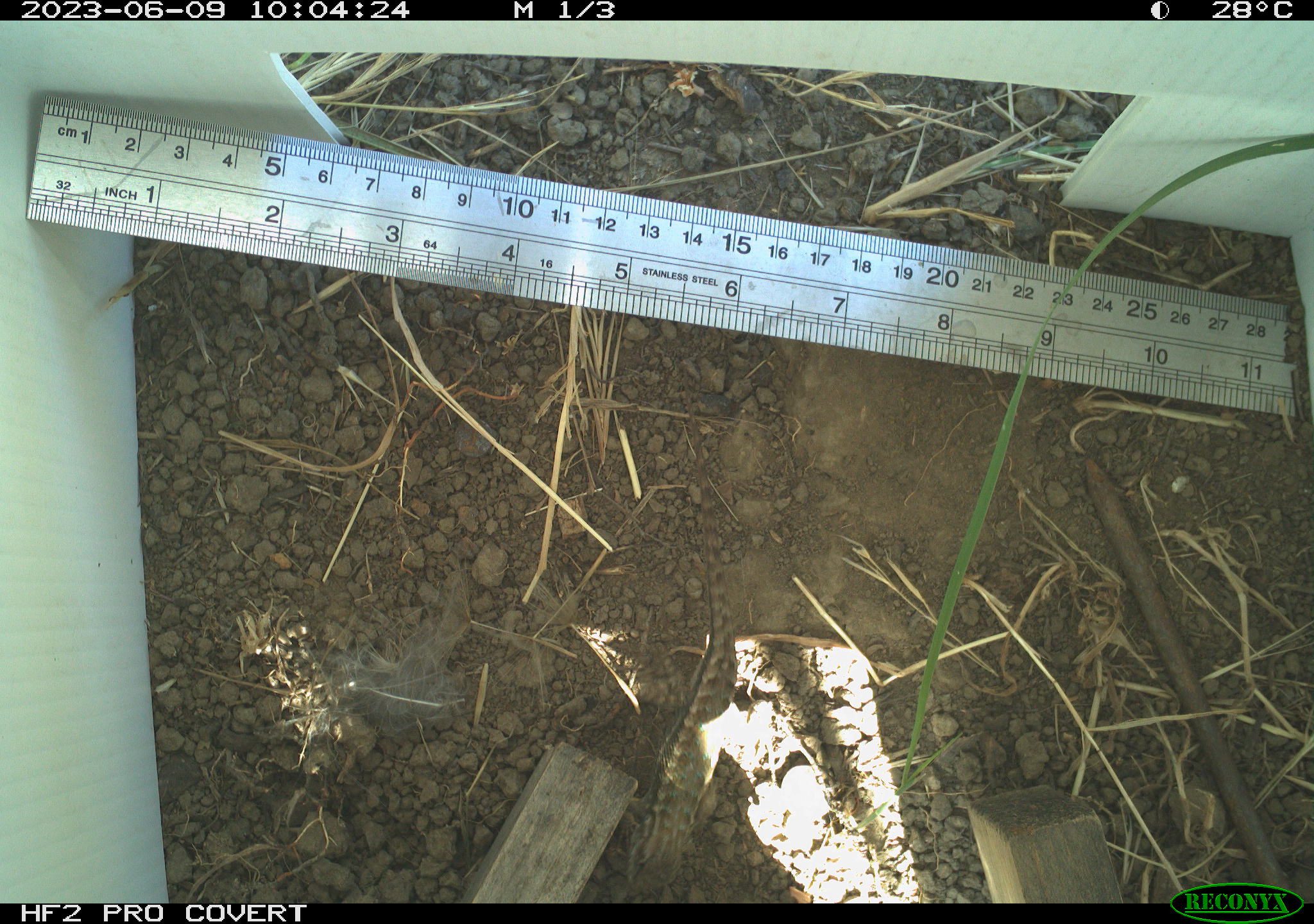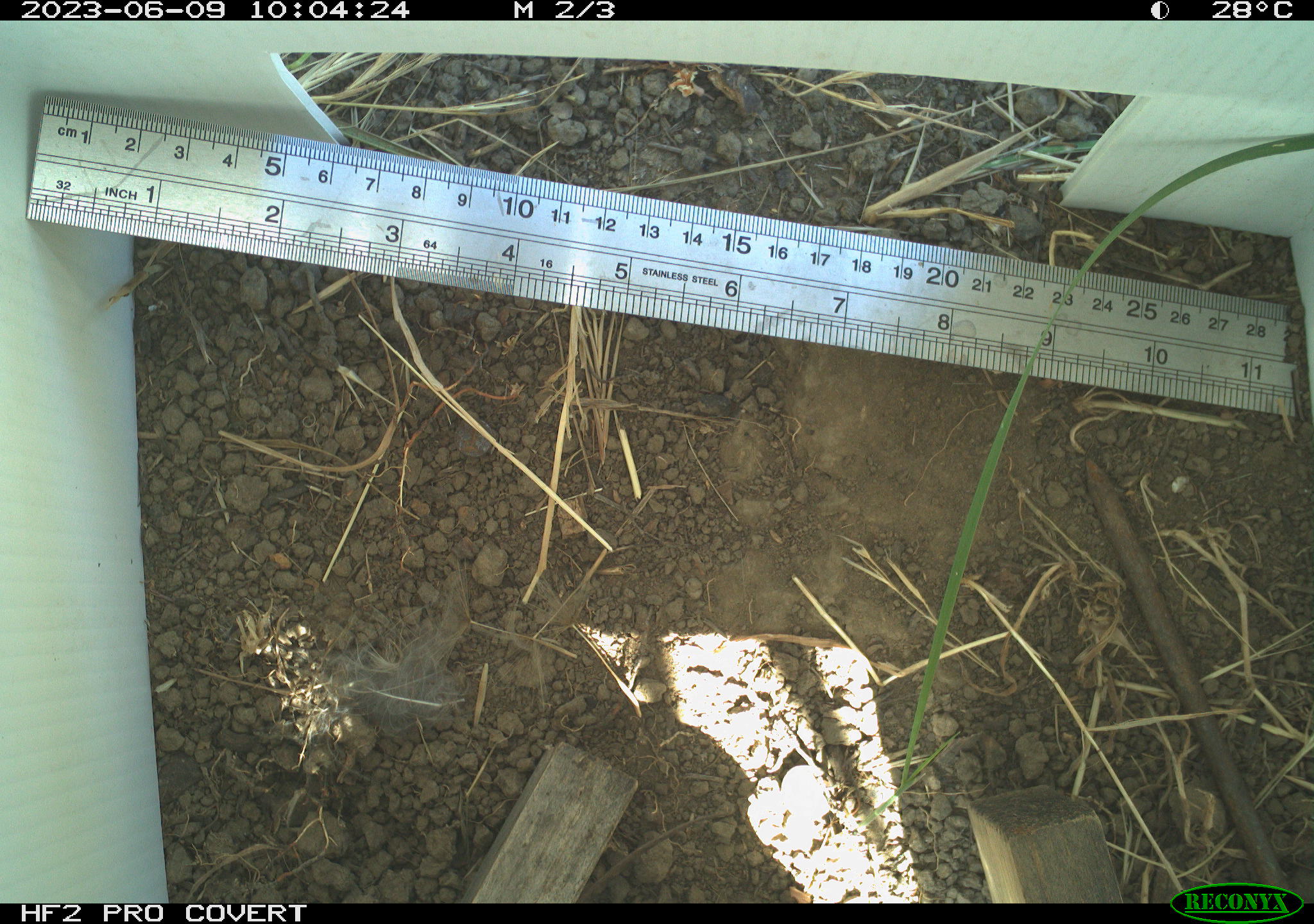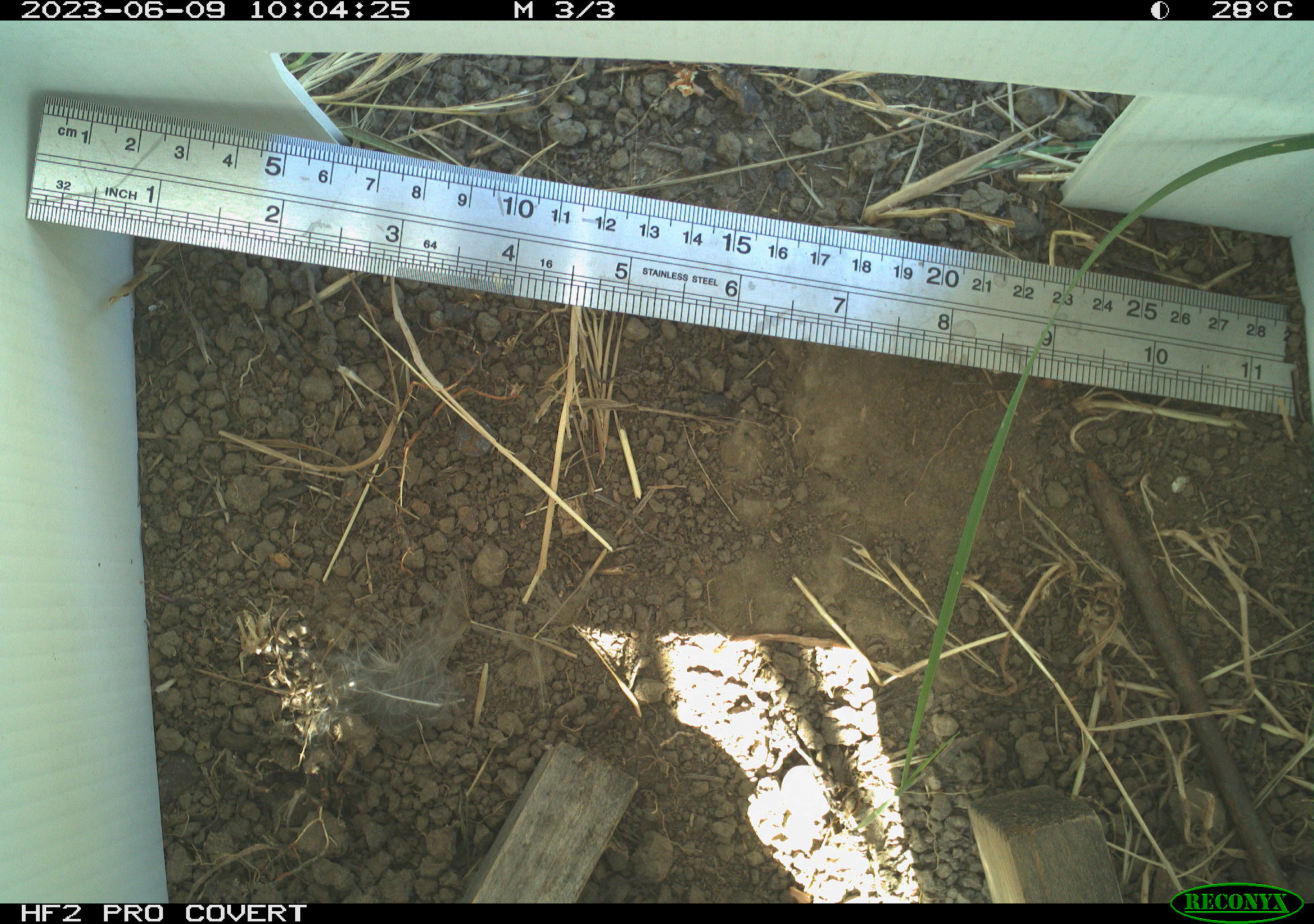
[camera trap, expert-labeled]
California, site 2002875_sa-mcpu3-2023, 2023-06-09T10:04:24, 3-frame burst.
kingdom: Animalia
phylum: Chordata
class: Reptilia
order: Squamata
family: Phrynosomatidae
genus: Sceloporus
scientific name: Sceloporus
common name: spiny lizards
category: sceloporus species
Sceloporus species (spiny lizards) (Sceloporus).